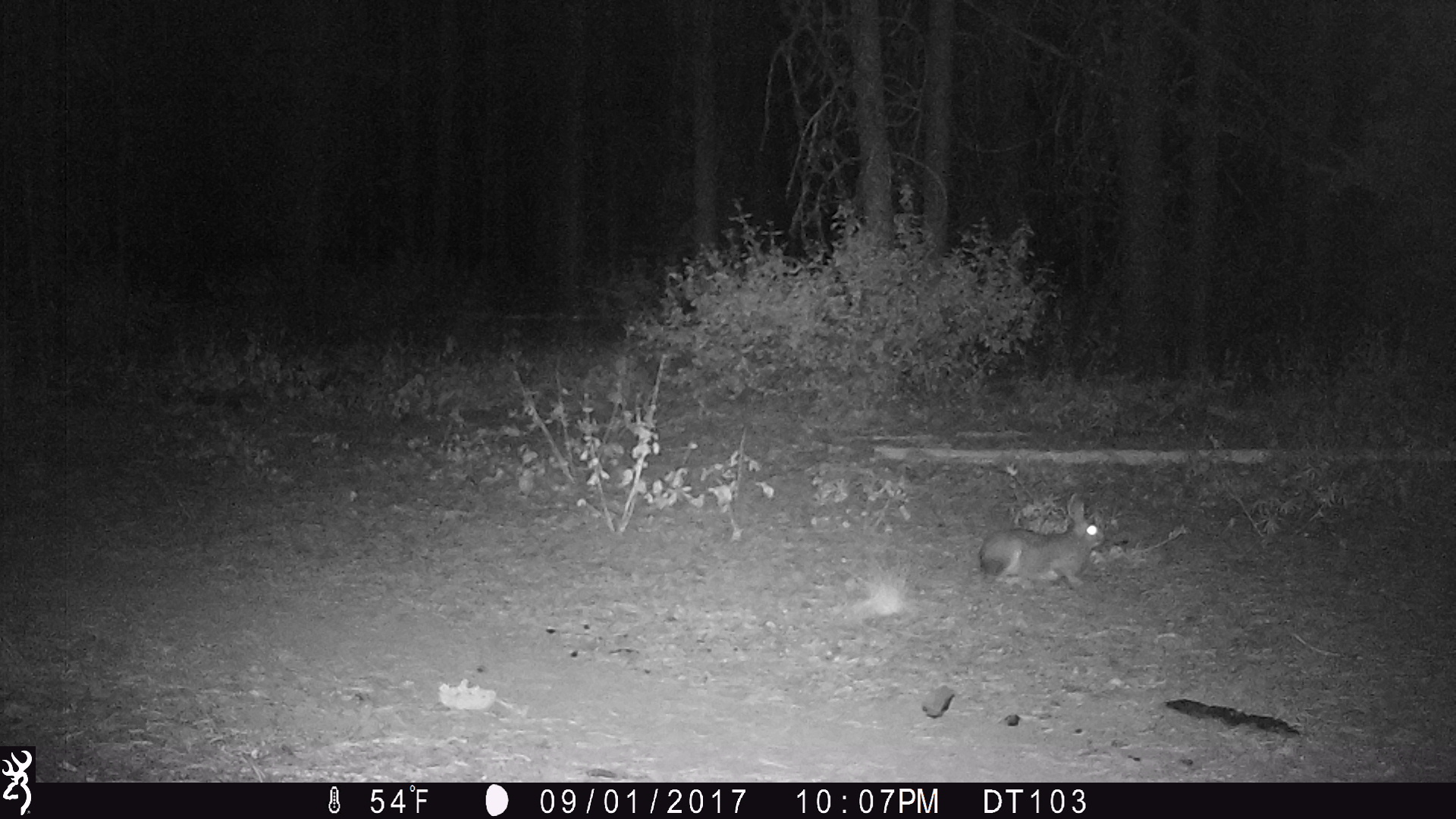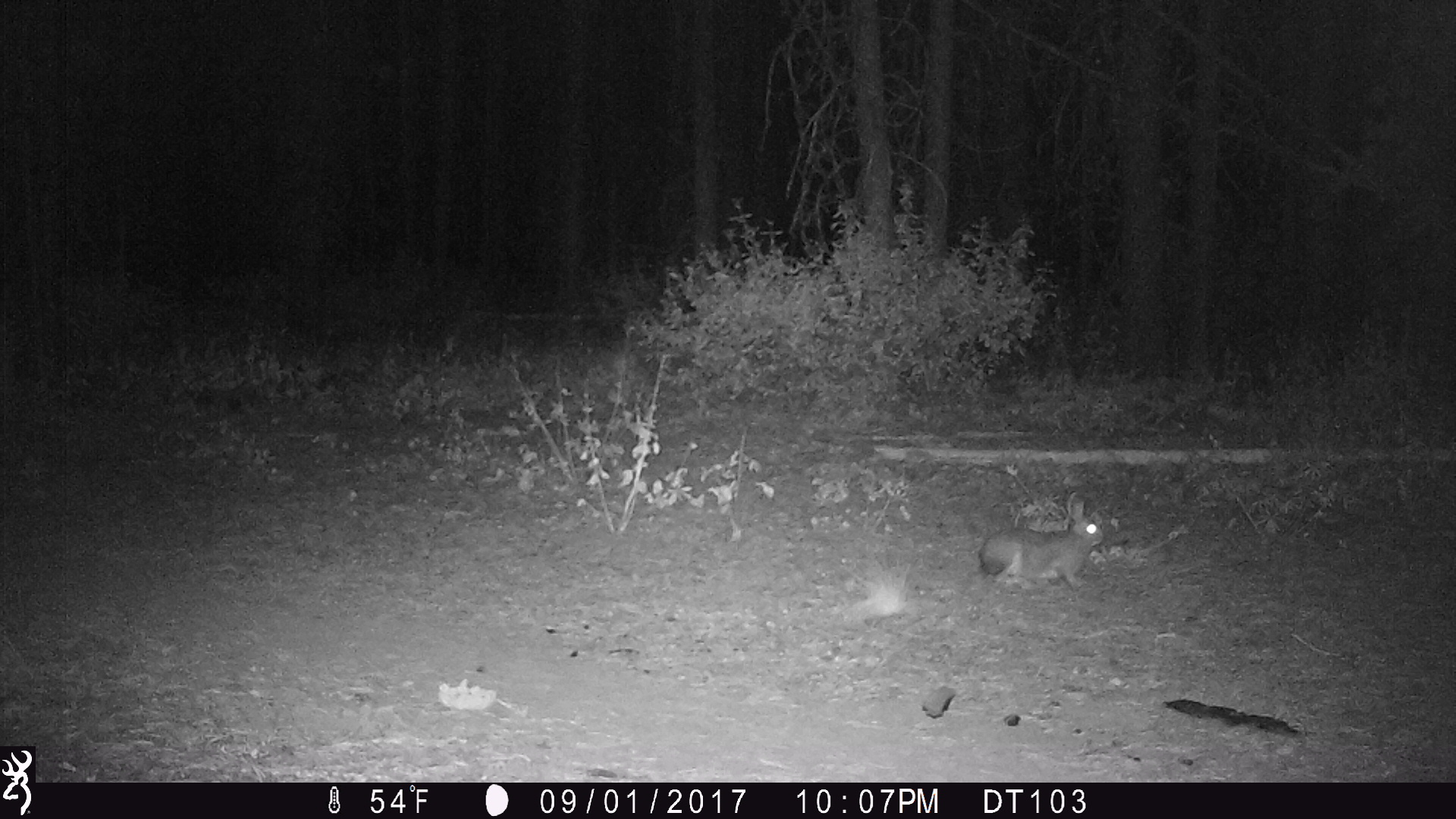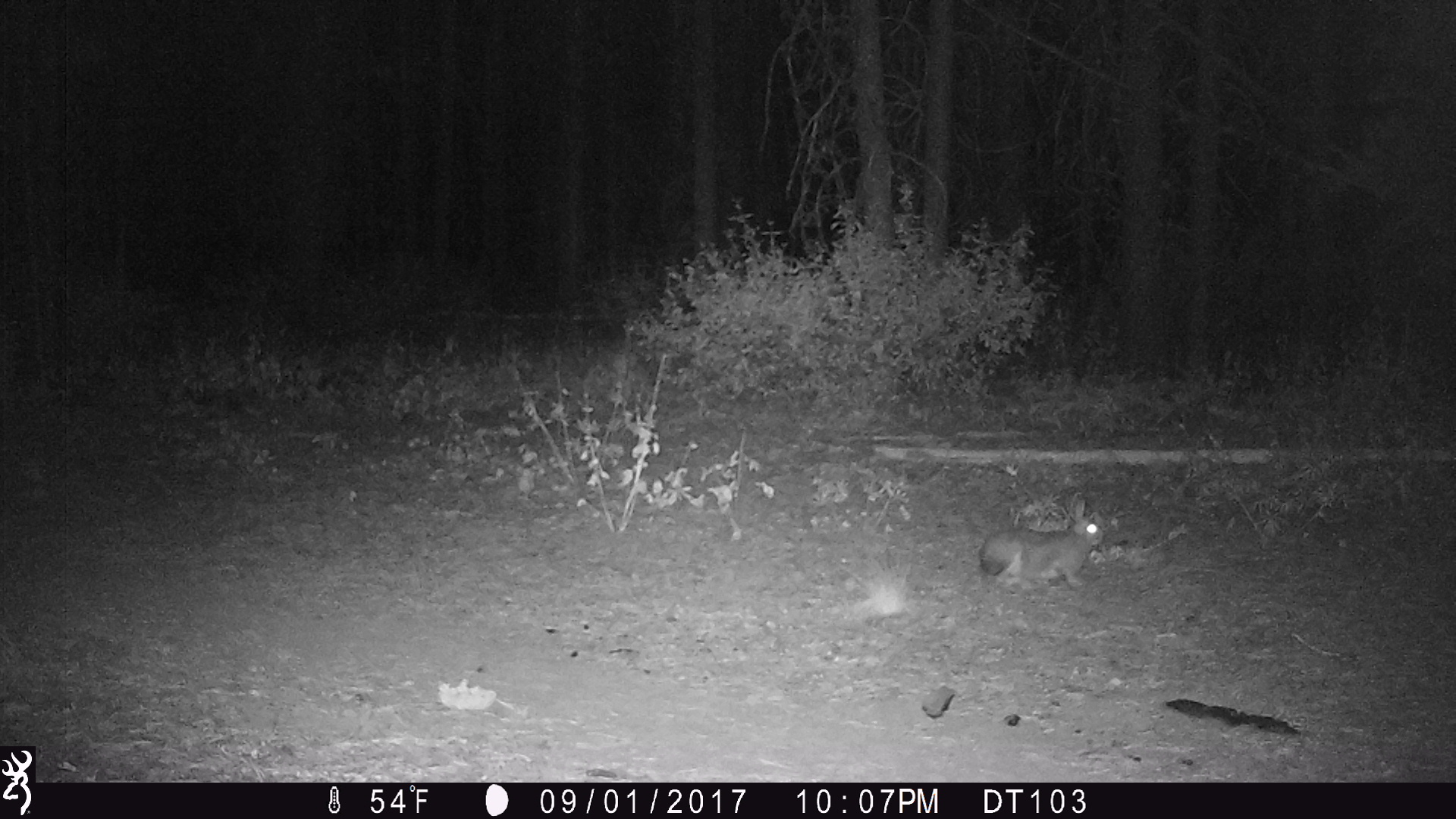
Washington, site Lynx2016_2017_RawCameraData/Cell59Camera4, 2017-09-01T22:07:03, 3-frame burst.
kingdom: Animalia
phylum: Chordata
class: Mammalia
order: Lagomorpha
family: Leporidae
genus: Lepus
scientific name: Lepus americanus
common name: snowshoe hare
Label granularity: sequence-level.